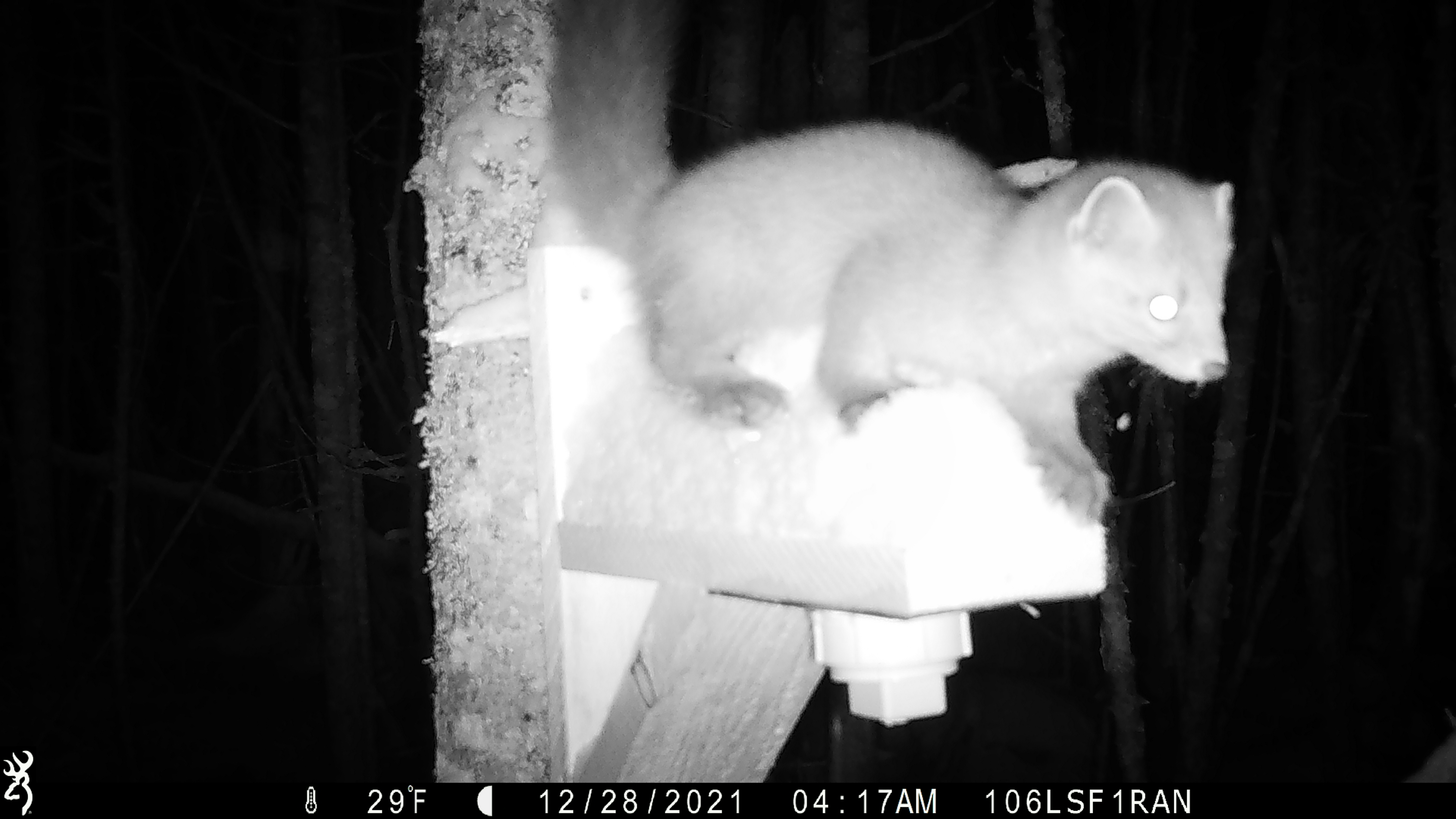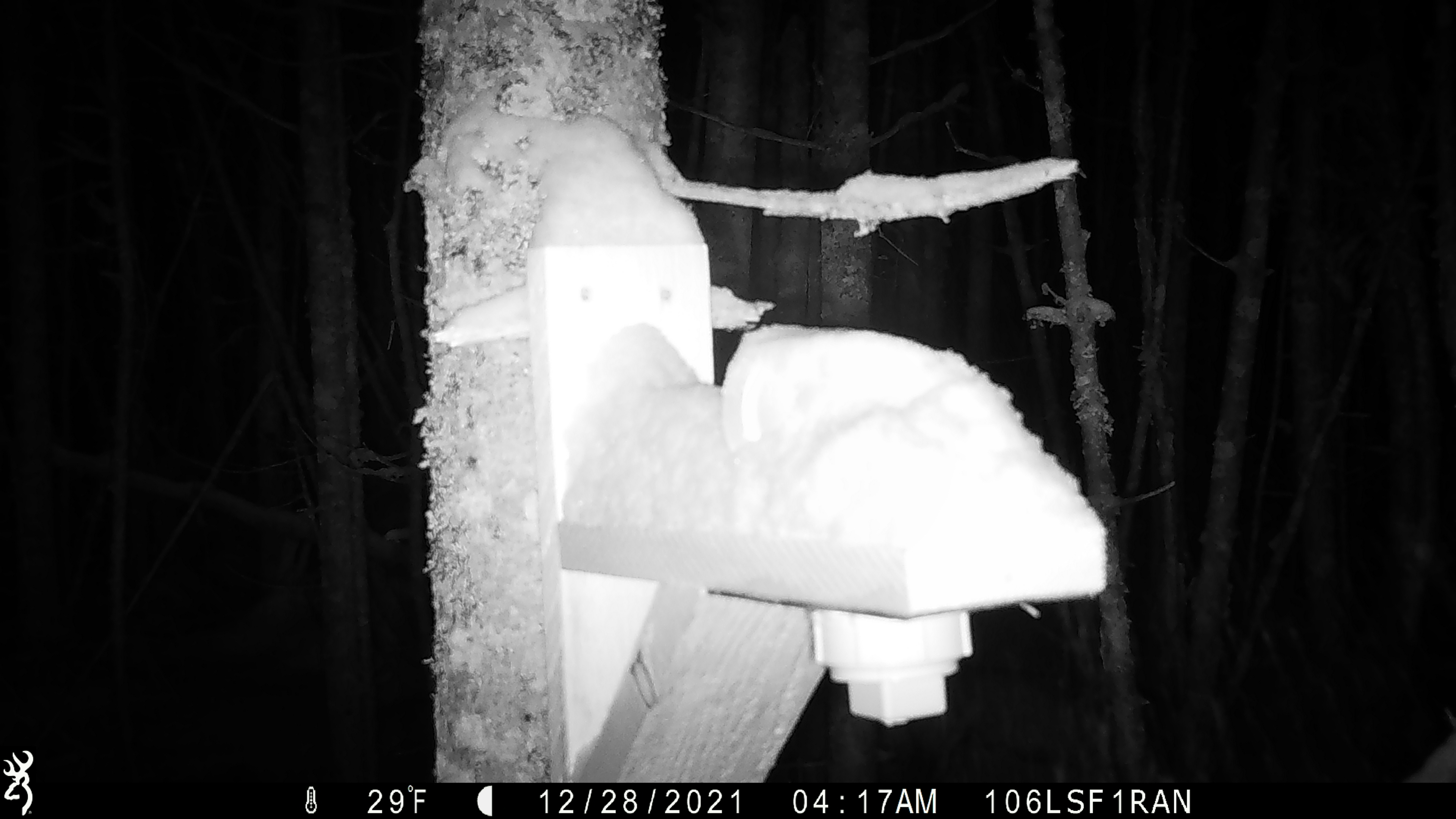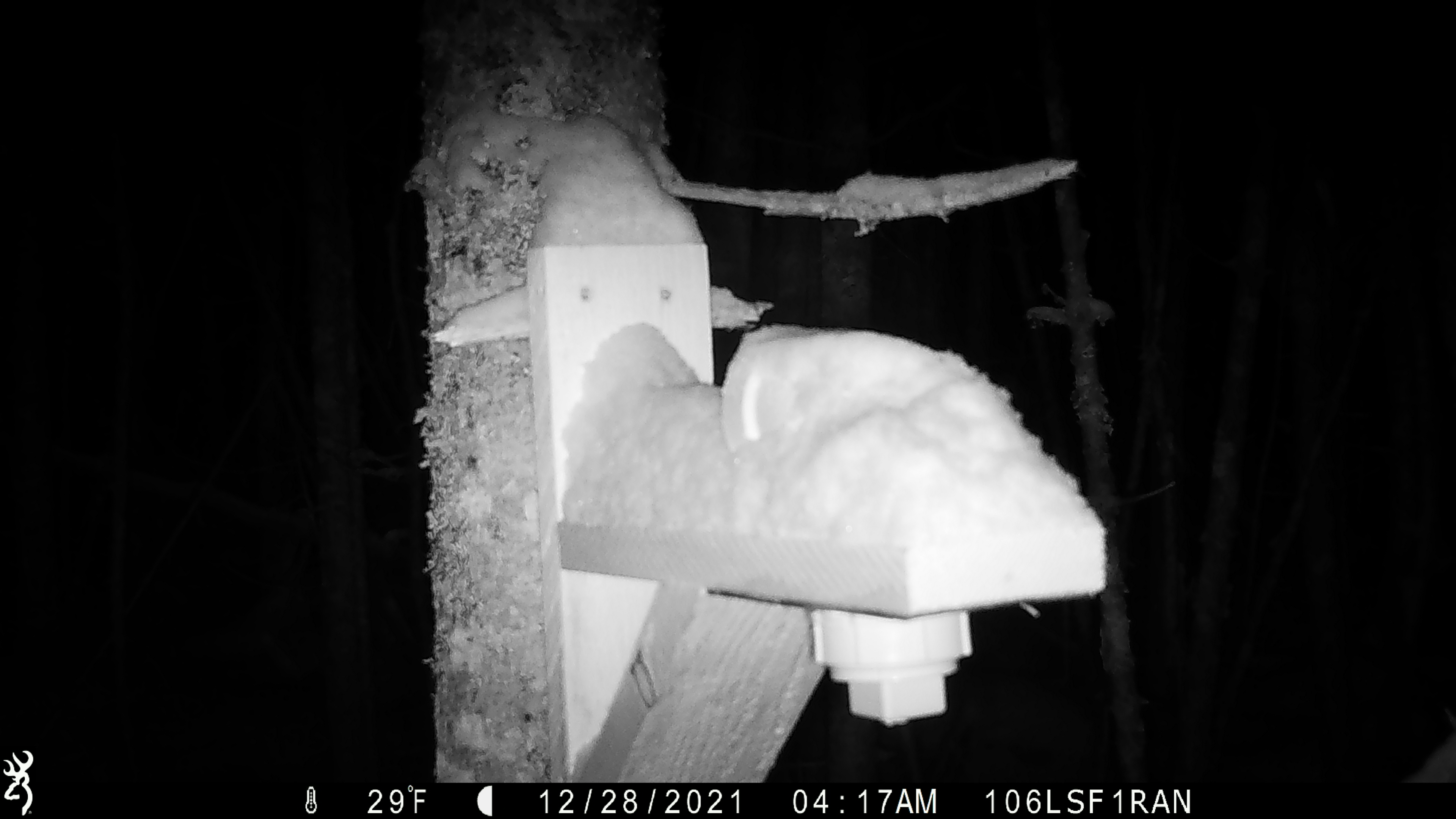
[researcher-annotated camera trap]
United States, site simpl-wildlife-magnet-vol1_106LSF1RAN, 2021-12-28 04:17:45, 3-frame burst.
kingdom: Animalia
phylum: Chordata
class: Mammalia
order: Carnivora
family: Mustelidae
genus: Martes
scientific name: Martes americana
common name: american marten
American marten (Martes americana).